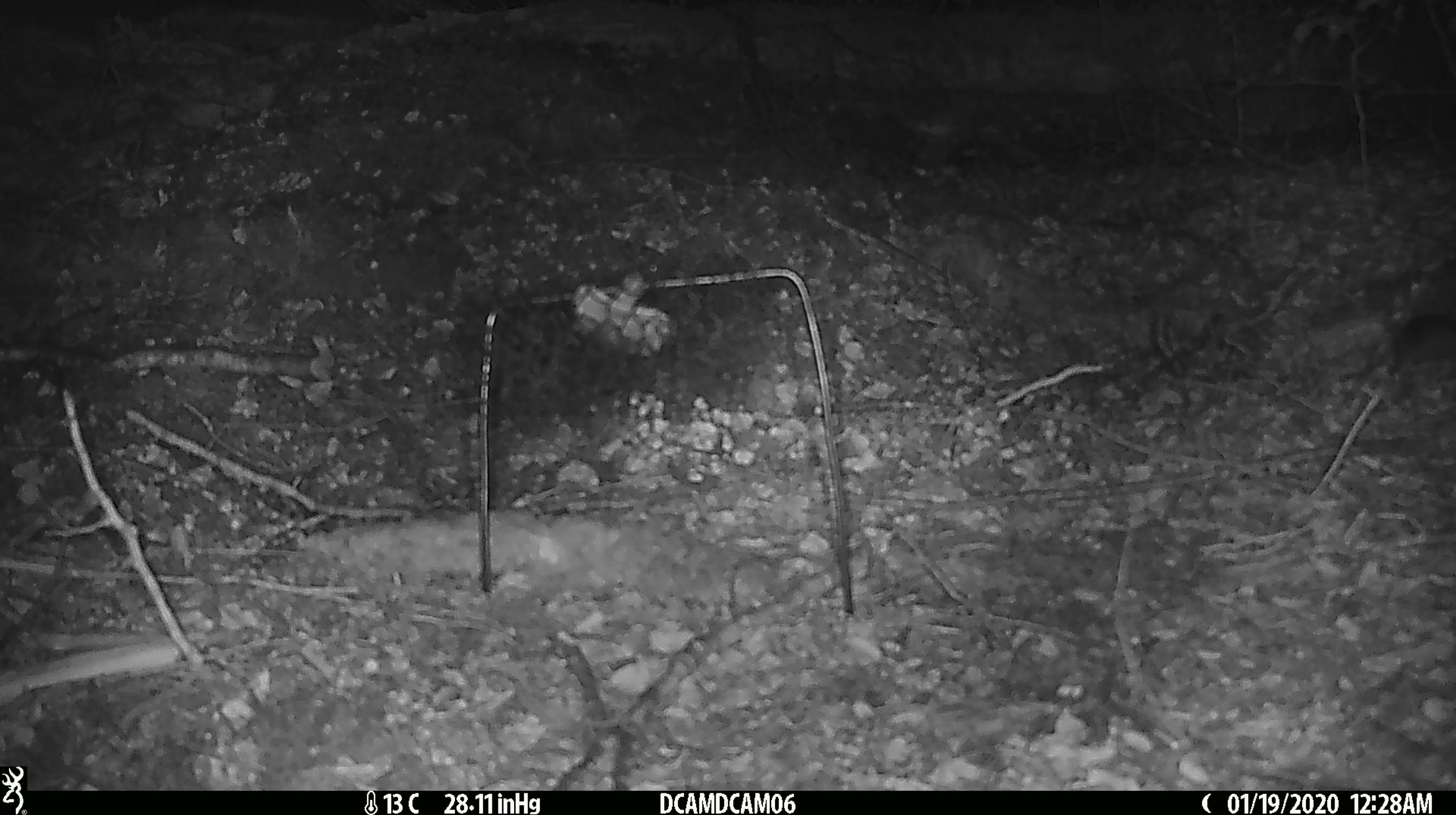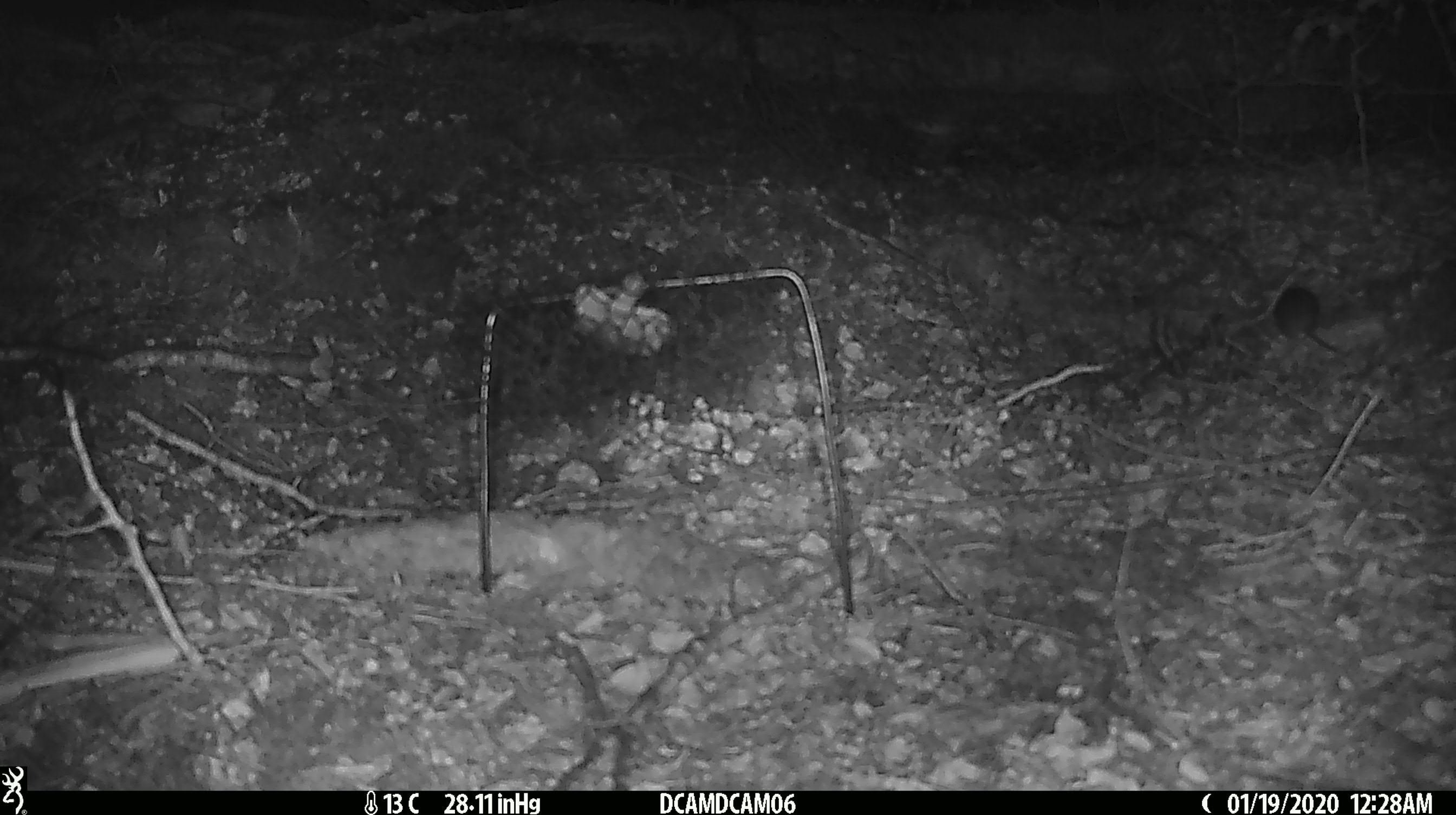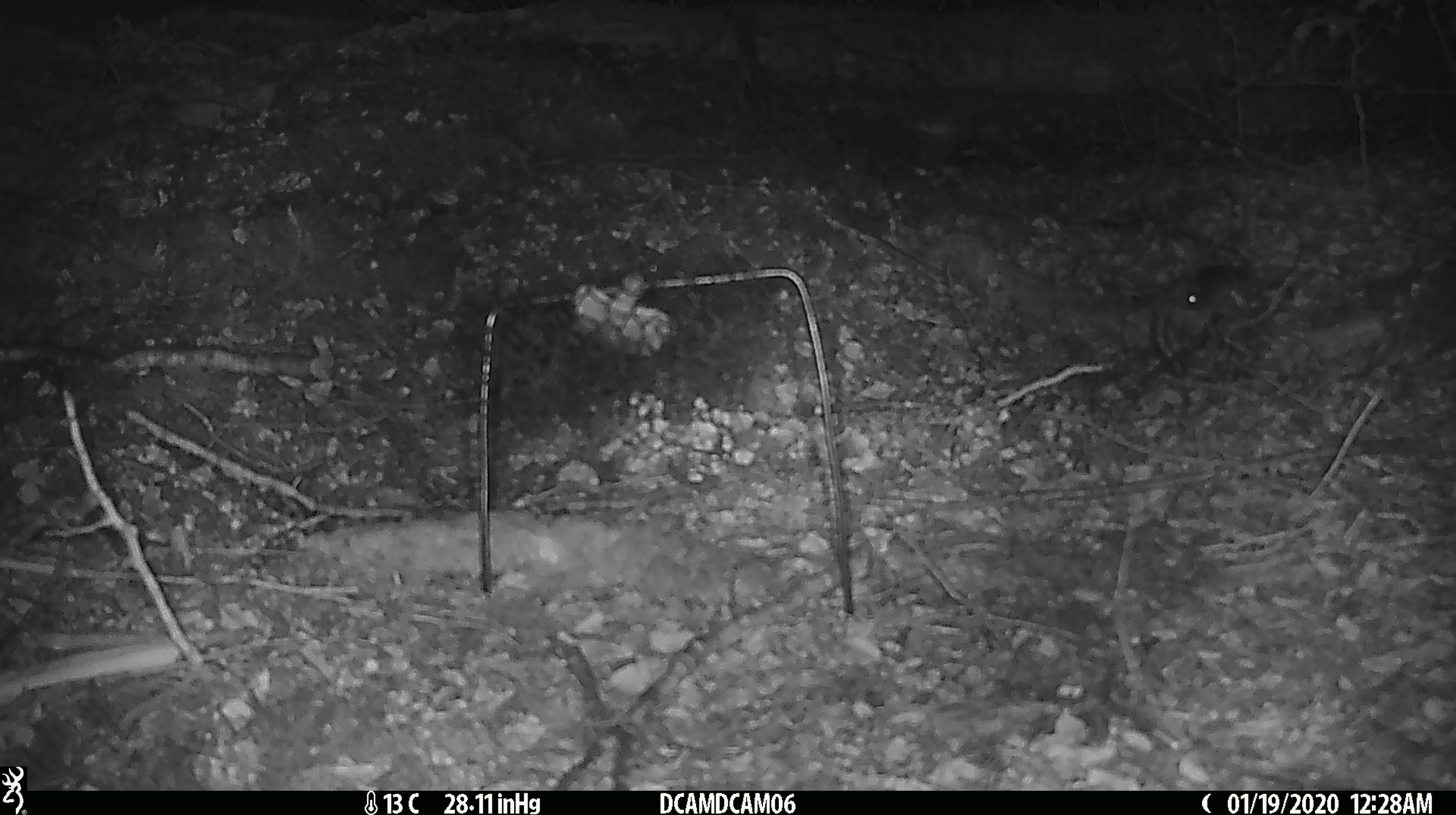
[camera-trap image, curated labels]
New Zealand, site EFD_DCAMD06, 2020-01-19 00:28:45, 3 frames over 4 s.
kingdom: Animalia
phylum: Chordata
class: Mammalia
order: Rodentia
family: Muridae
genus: Mus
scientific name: Mus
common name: mouse